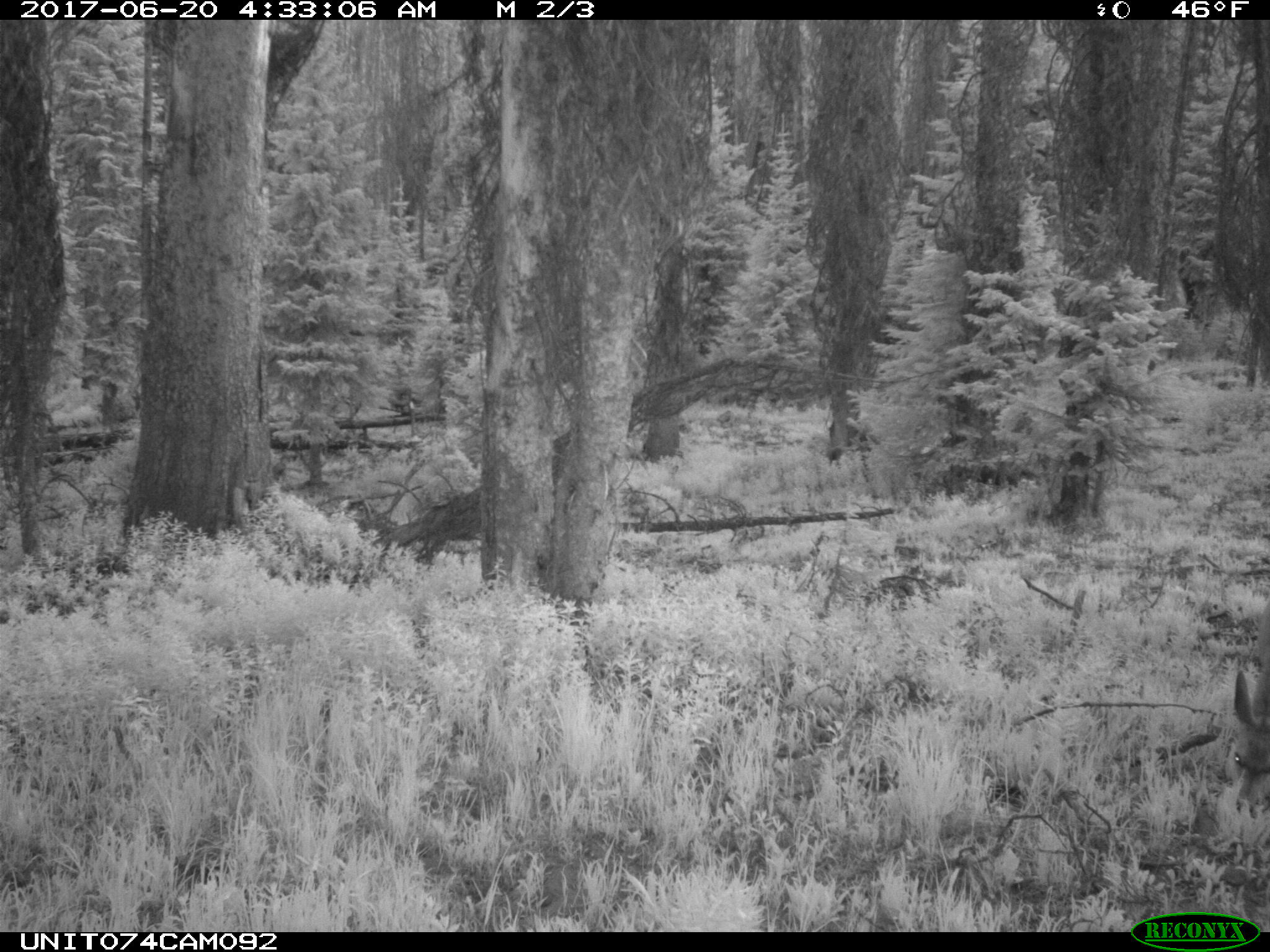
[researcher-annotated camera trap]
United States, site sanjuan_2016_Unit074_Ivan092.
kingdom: Animalia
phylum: Chordata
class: Mammalia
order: Artiodactyla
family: Cervidae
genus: Odocoileus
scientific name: Odocoileus hemionus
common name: mule deer